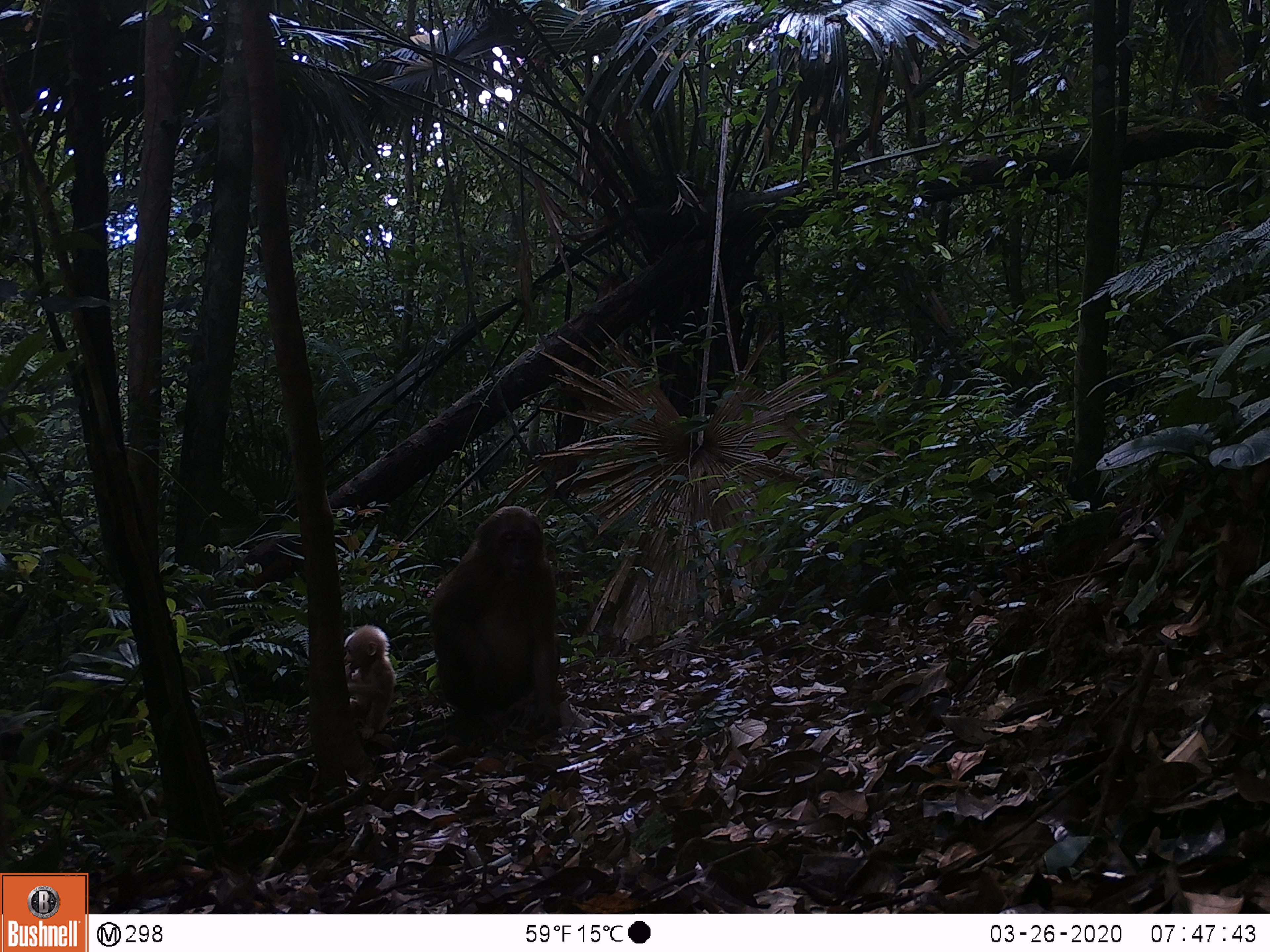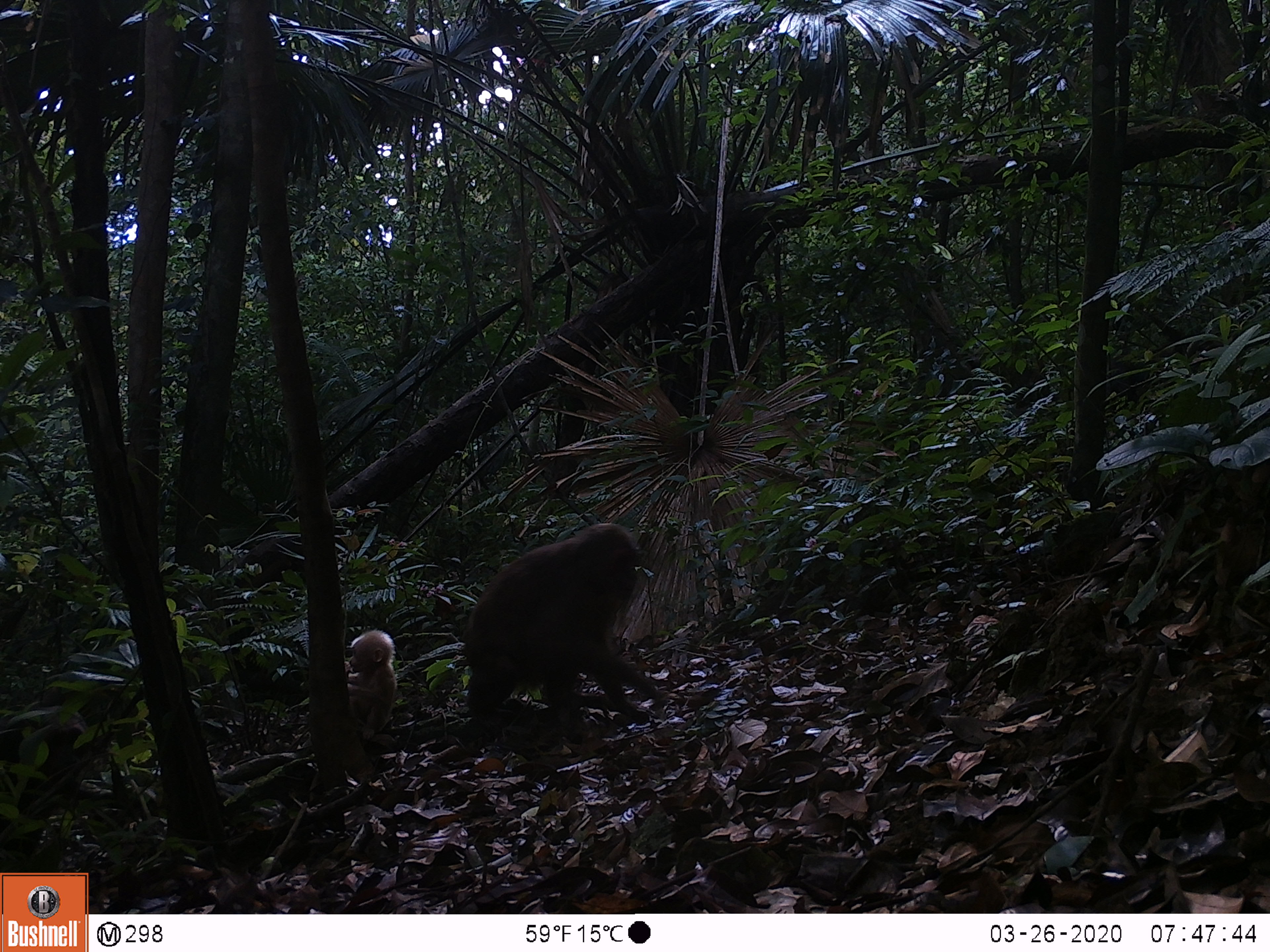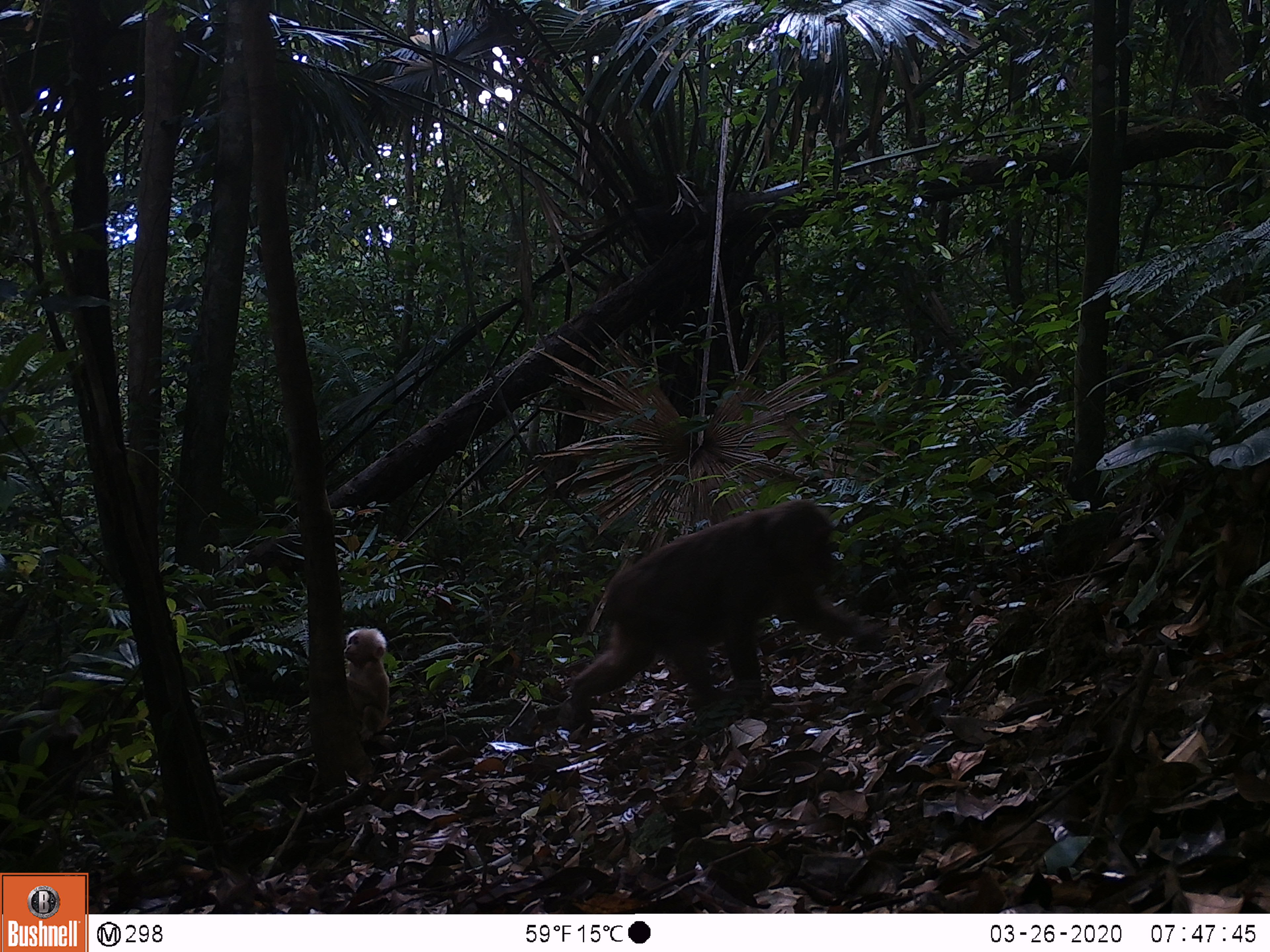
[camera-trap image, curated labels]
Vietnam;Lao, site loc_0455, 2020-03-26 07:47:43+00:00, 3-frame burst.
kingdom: Animalia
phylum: Chordata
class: Mammalia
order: Primates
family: Cercopithecidae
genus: Macaca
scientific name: Macaca arctoides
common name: stump-tailed macaque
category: stump tailed macaque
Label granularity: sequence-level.